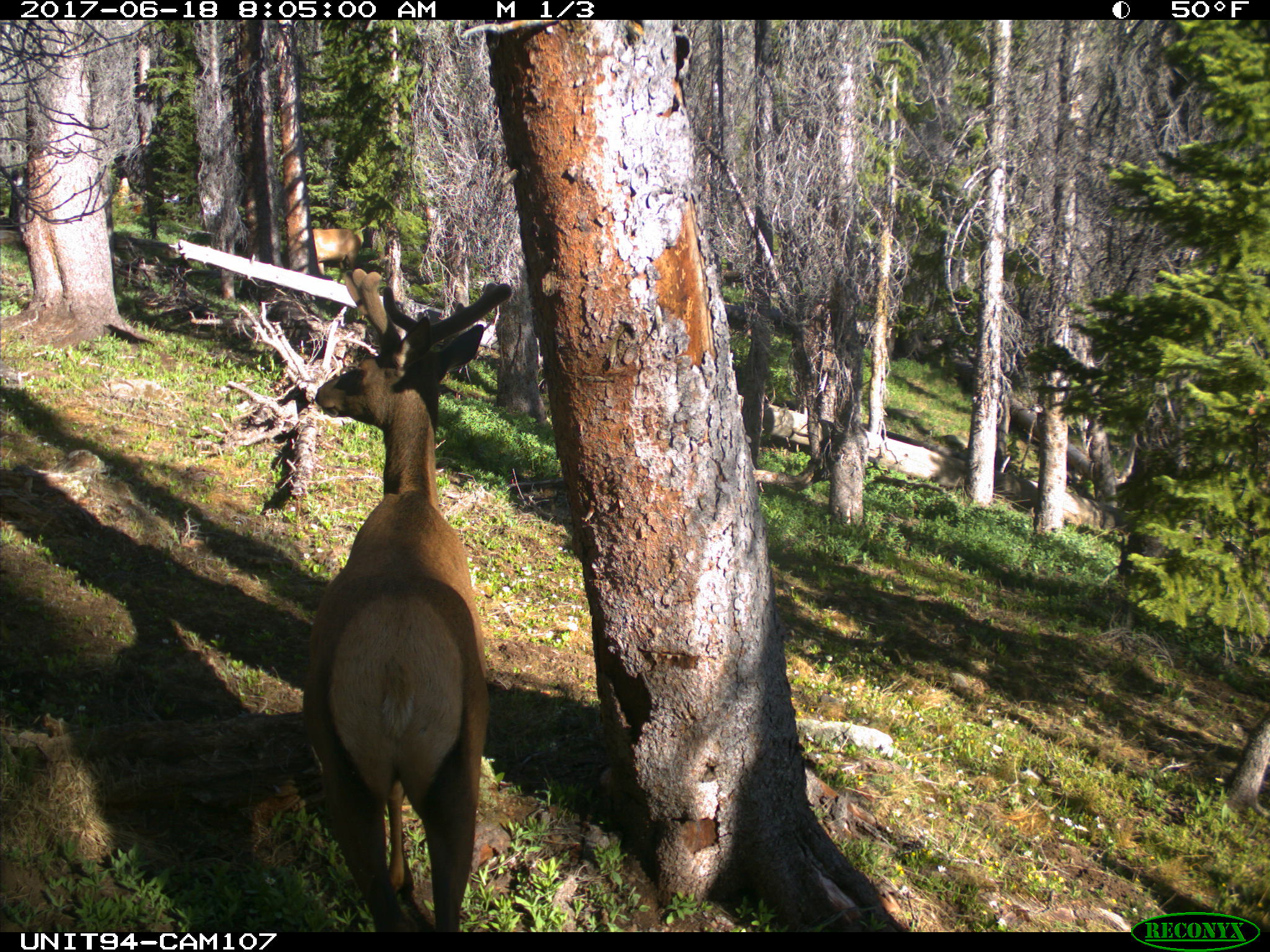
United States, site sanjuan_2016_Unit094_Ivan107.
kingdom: Animalia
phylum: Chordata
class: Mammalia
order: Artiodactyla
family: Cervidae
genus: Cervus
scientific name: Cervus elaphus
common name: red deer